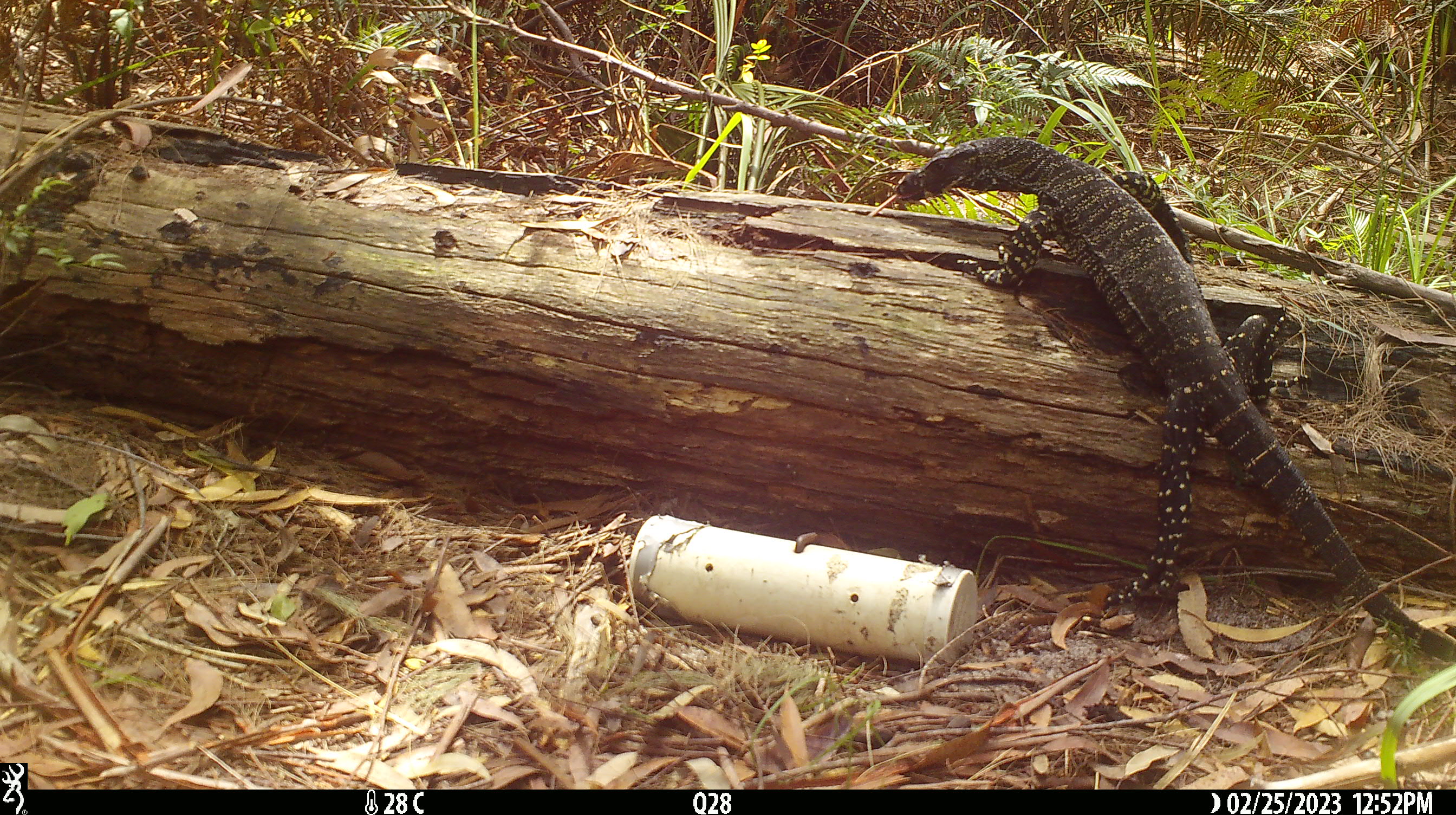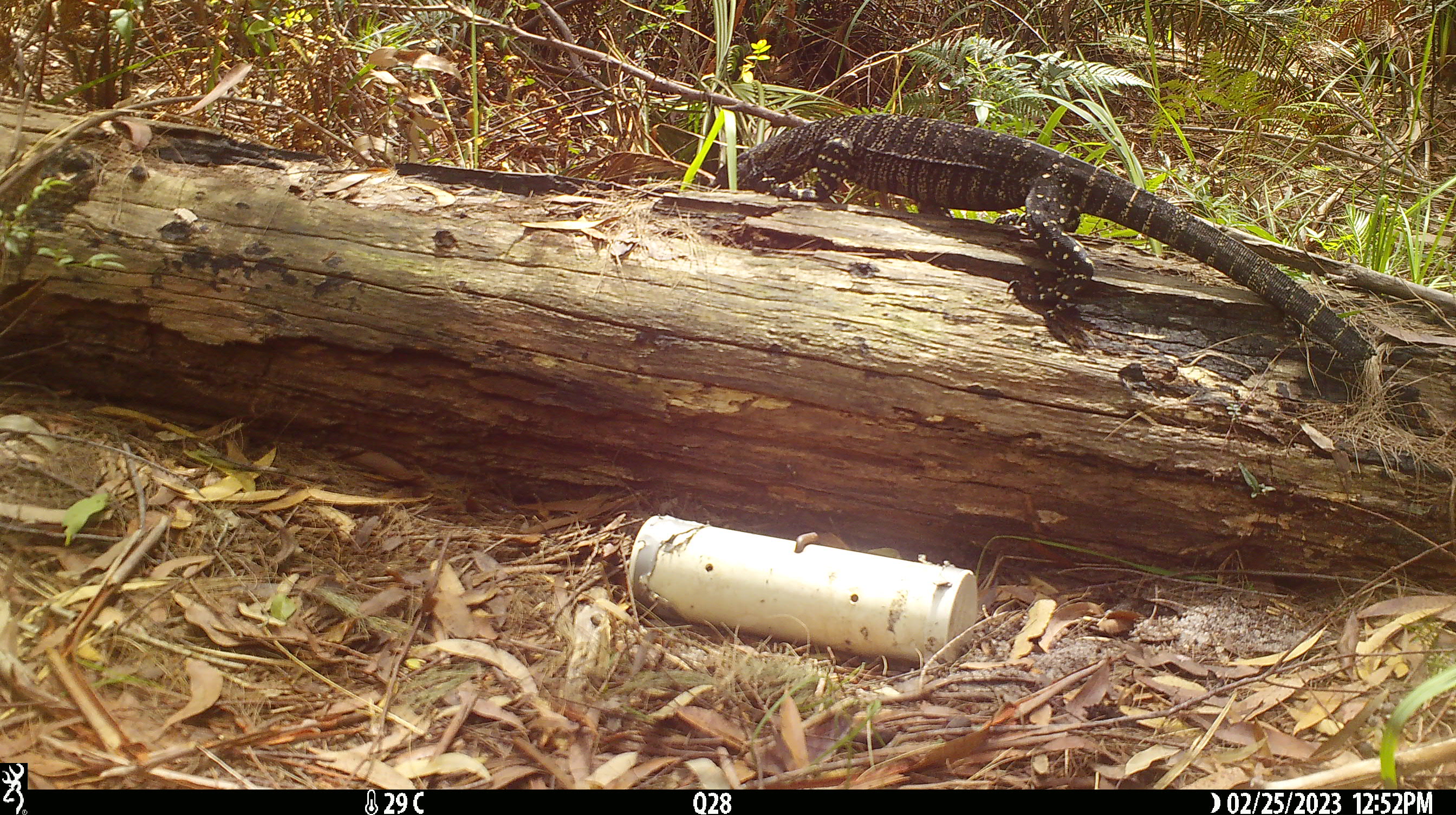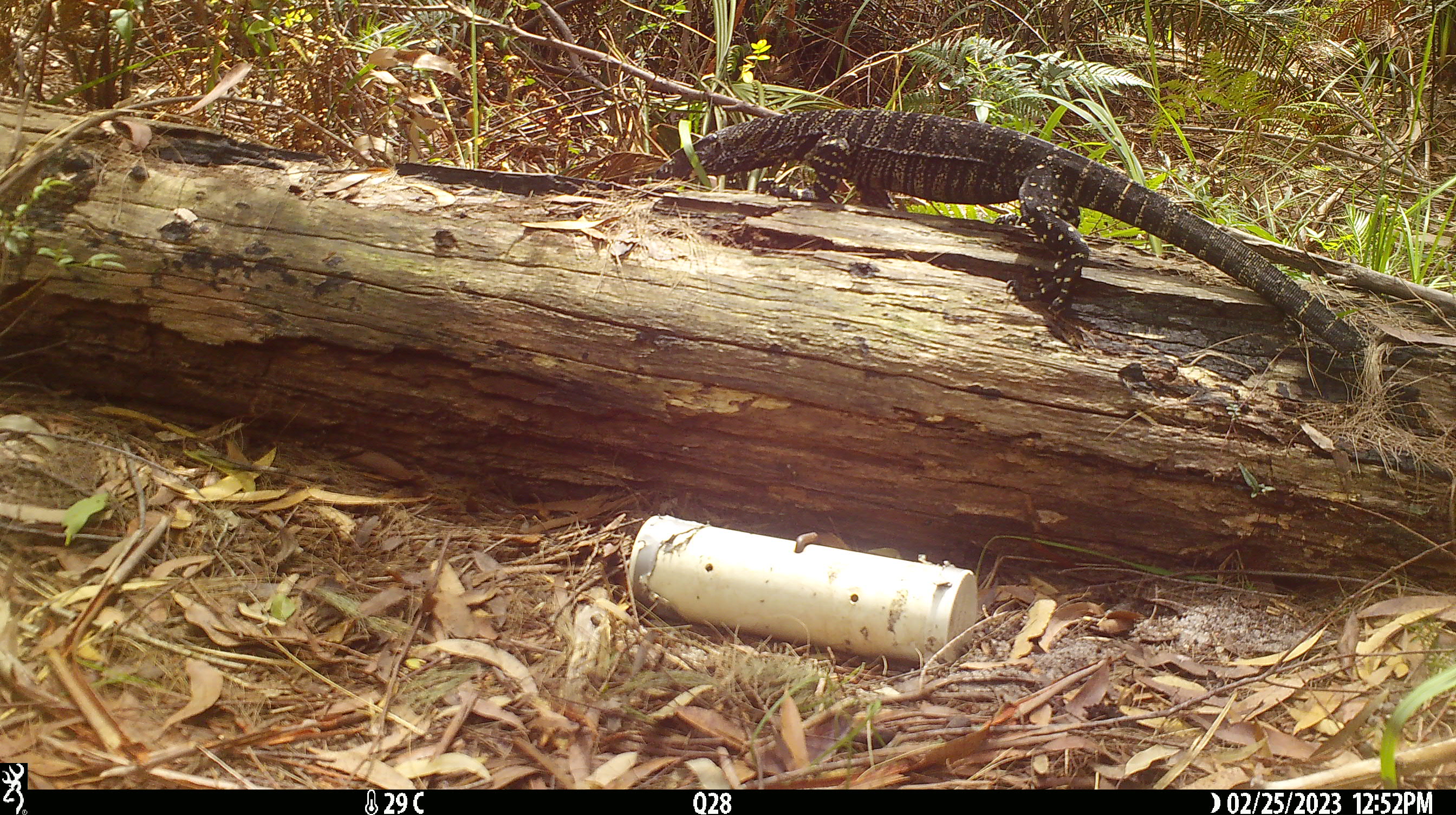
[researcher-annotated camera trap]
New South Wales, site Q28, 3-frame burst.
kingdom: Animalia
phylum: Chordata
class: Reptilia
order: Squamata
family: Varanidae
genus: Varanus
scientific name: Varanus varius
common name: lace monitor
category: goanna